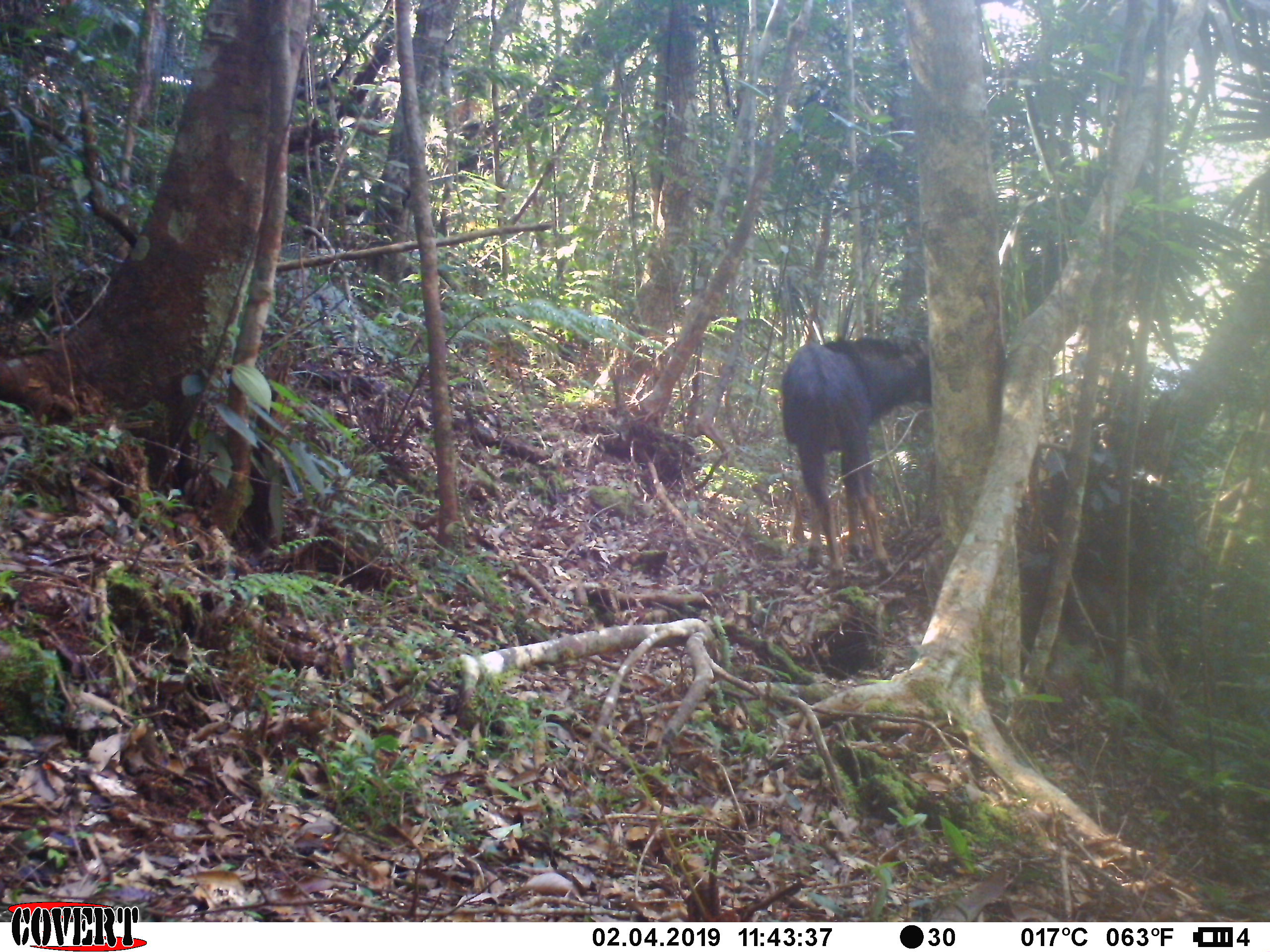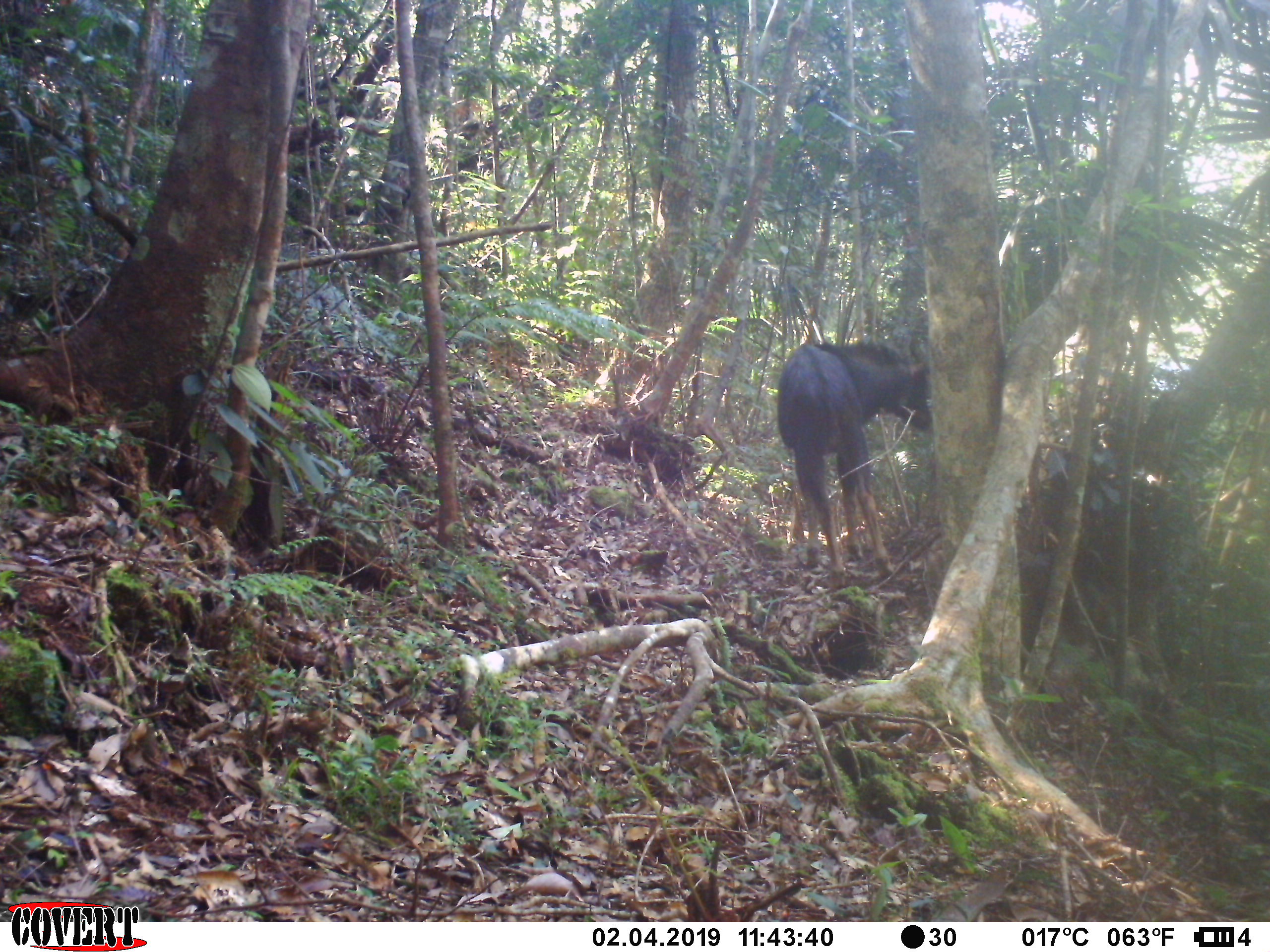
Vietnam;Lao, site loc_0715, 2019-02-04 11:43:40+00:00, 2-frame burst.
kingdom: Animalia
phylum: Chordata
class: Mammalia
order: Artiodactyla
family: Bovidae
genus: Capricornis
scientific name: Capricornis sumatraensis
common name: chinese serow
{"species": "chinese serow (Capricornis sumatraensis)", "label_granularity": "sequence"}